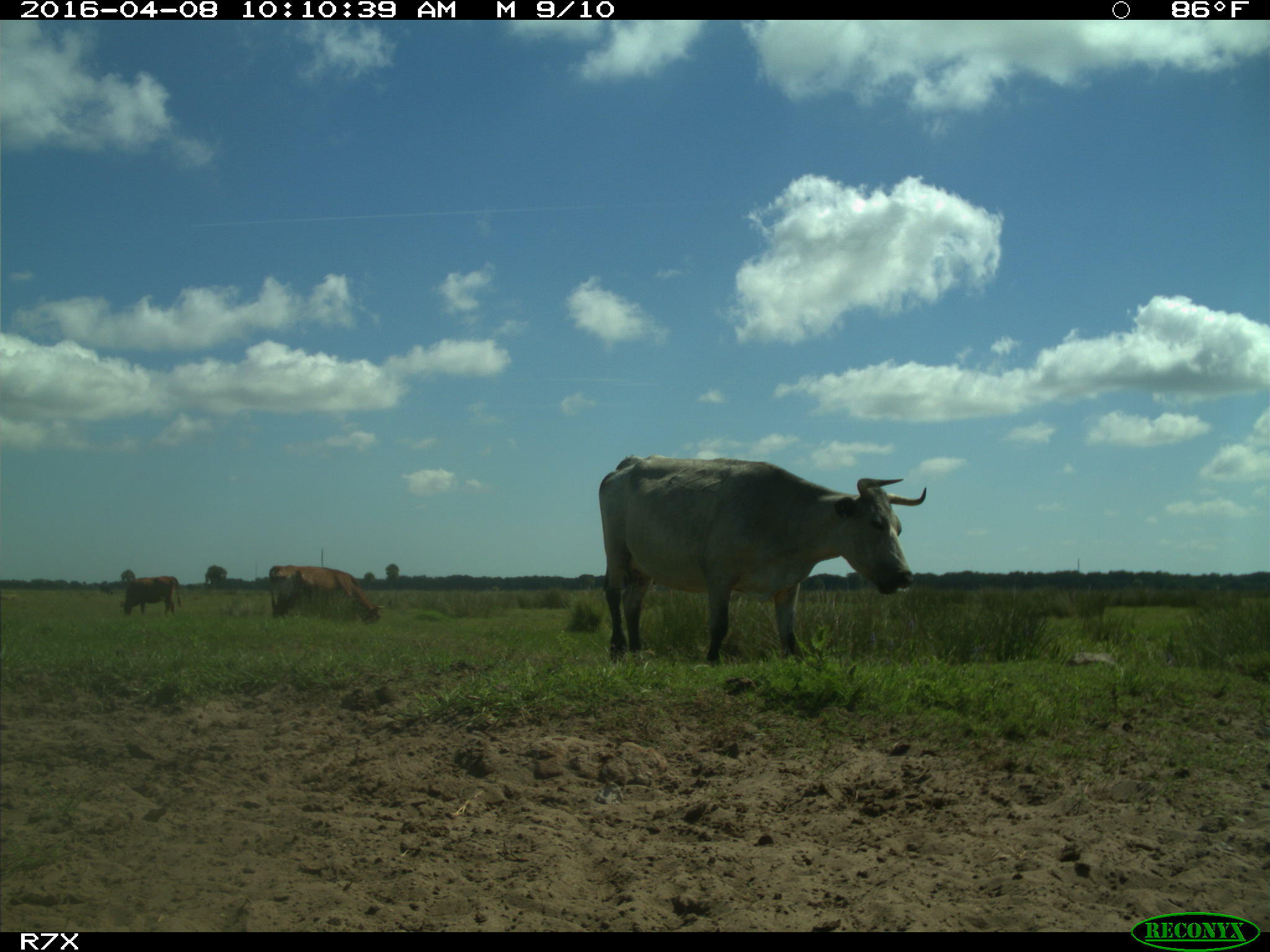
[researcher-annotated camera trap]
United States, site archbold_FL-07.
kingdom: Animalia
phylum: Chordata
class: Mammalia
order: Artiodactyla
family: Bovidae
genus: Bos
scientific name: Bos taurus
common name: domestic cow